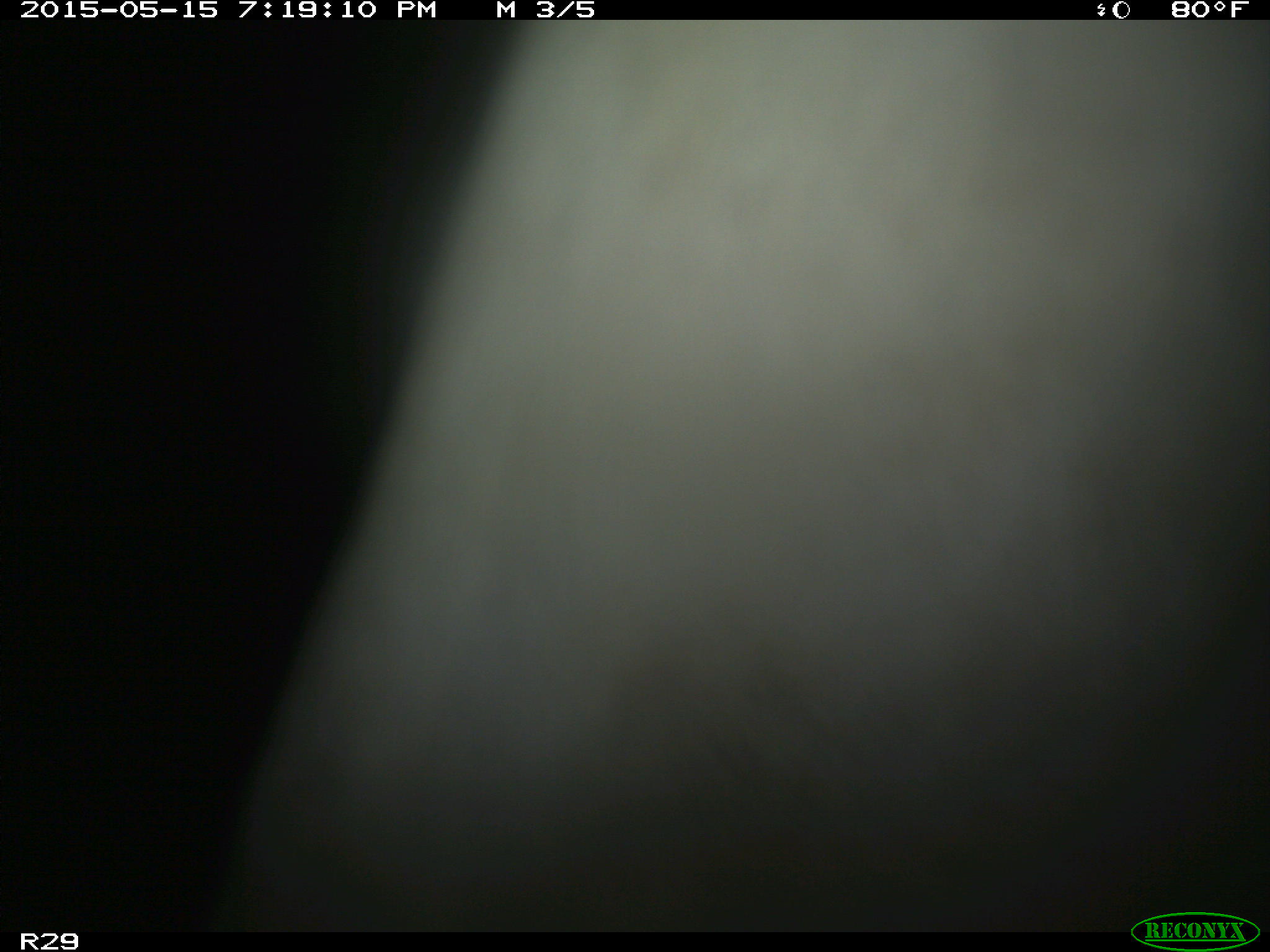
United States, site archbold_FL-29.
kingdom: Animalia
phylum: Chordata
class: Mammalia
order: Artiodactyla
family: Bovidae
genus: Bos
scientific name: Bos taurus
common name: domestic cow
Bos taurus (domestic cow).